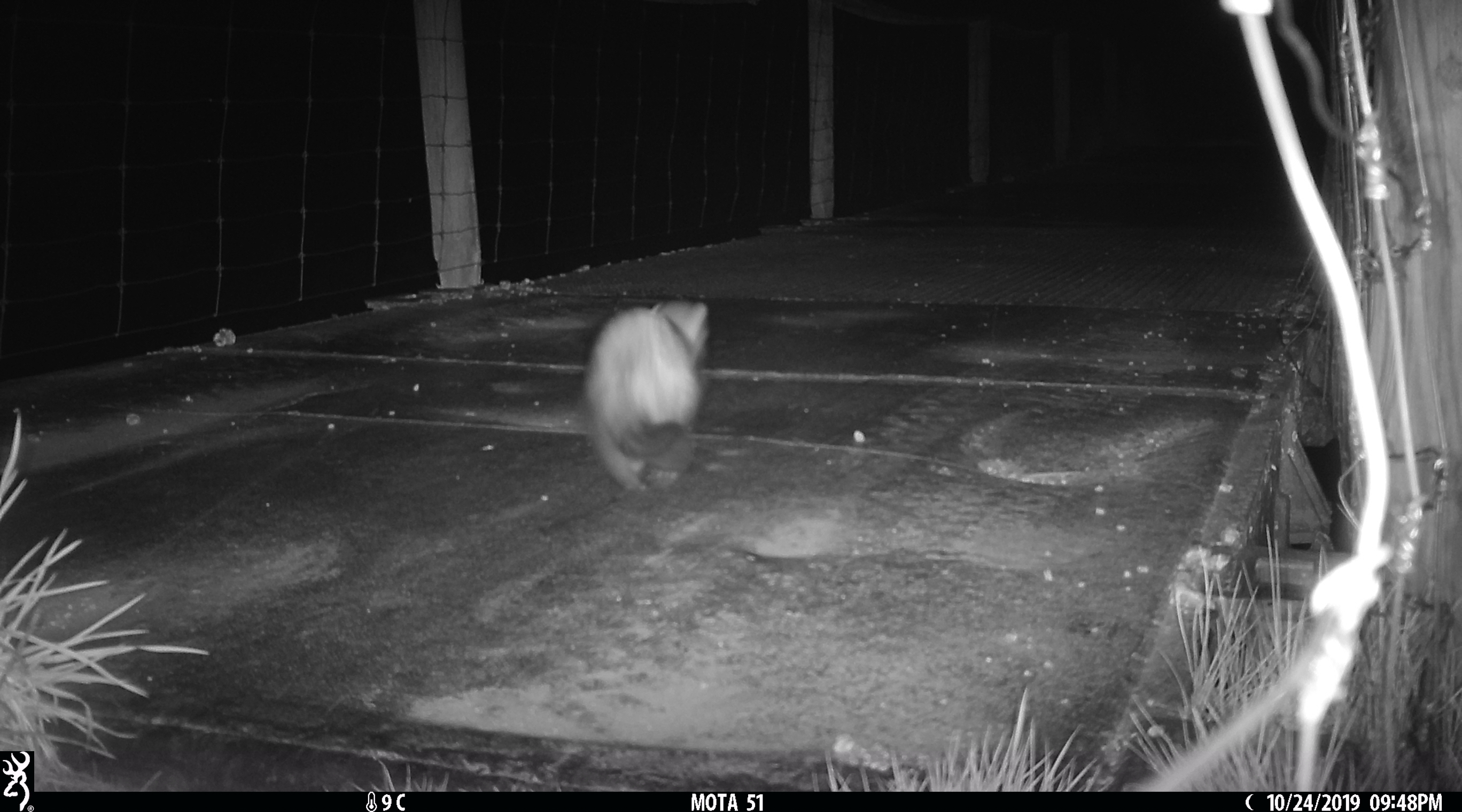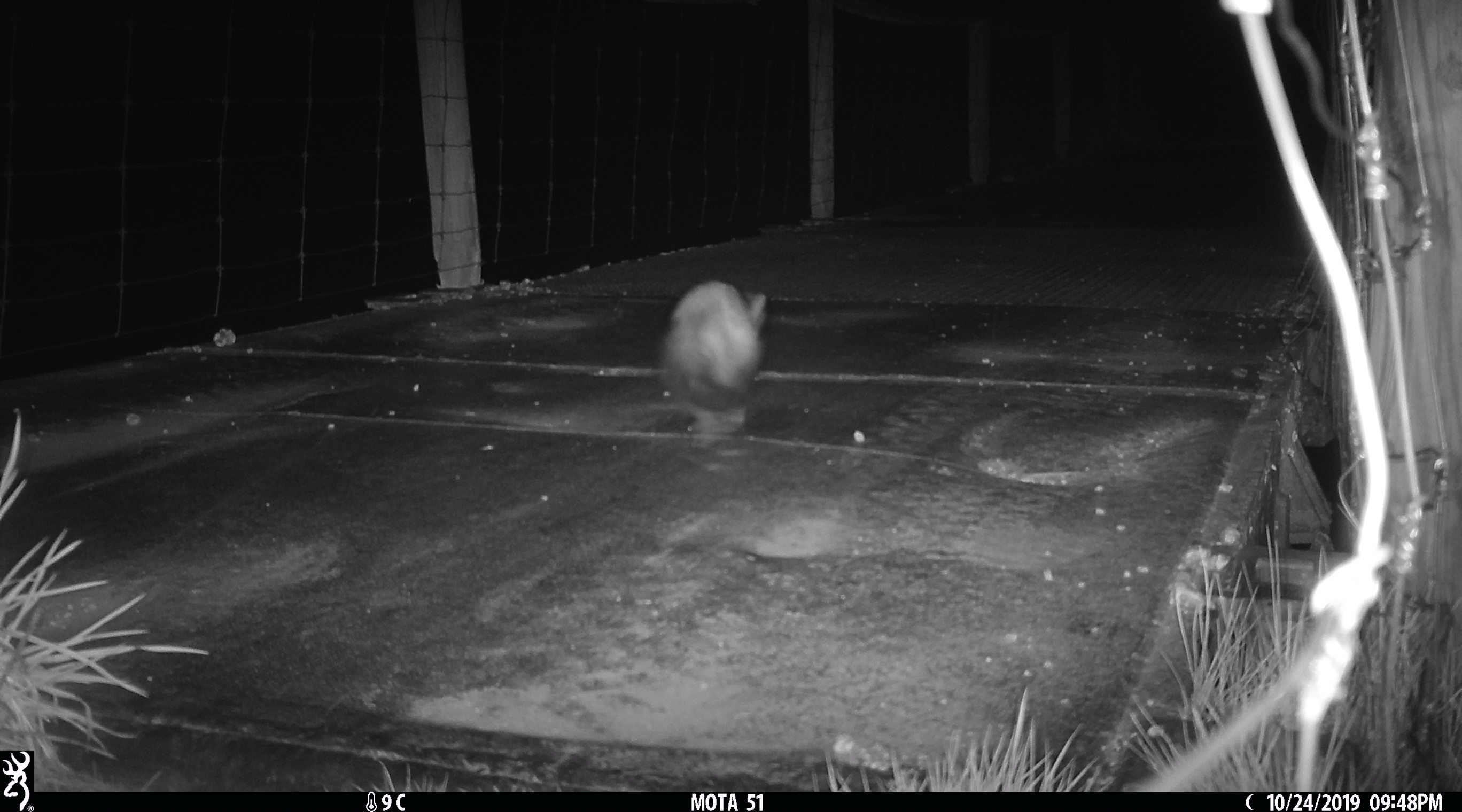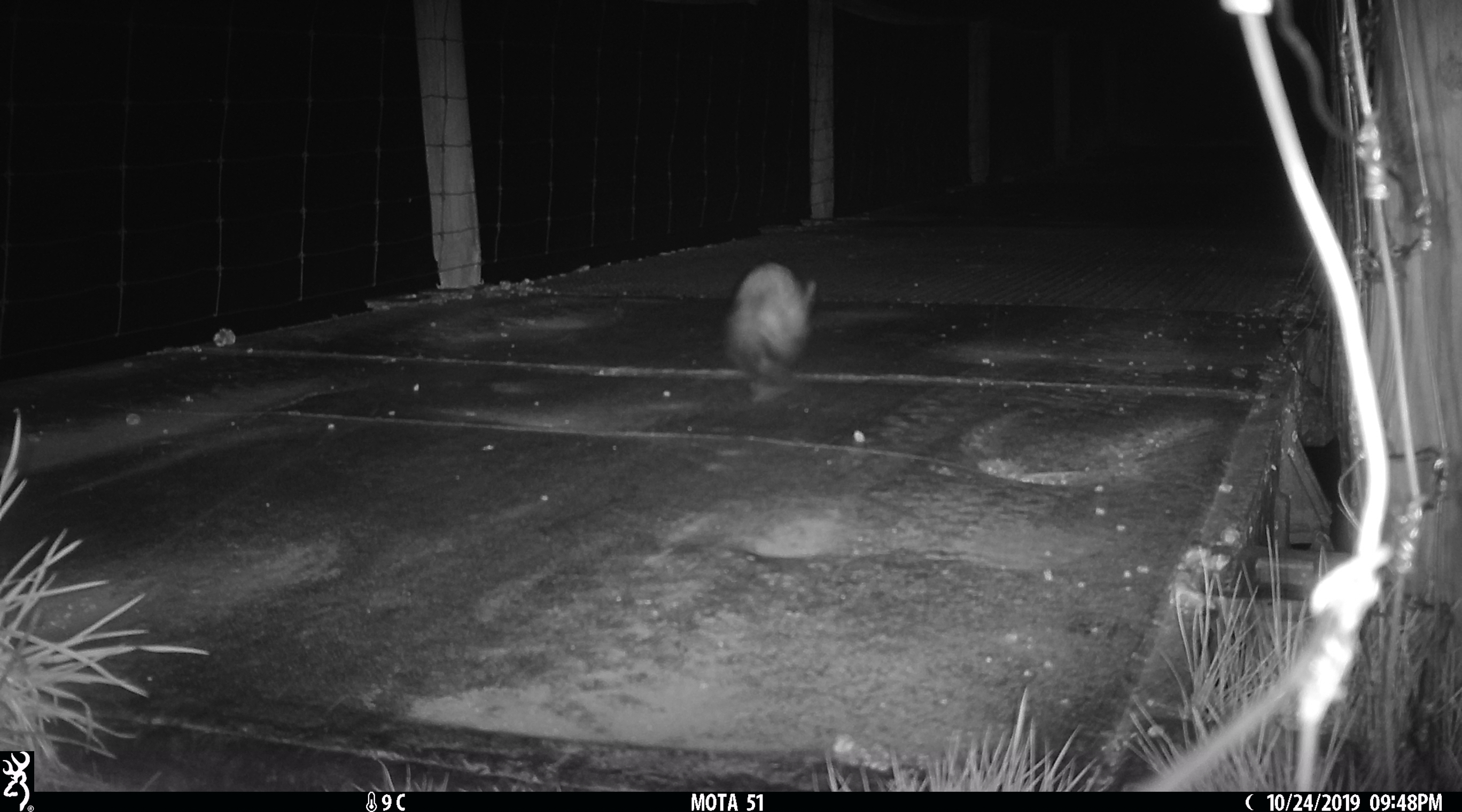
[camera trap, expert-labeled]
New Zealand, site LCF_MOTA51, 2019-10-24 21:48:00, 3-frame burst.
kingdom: Animalia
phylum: Chordata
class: Mammalia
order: Carnivora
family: Mustelidae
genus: Mustela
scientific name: Mustela furo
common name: ferret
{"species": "ferret (Mustela furo)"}